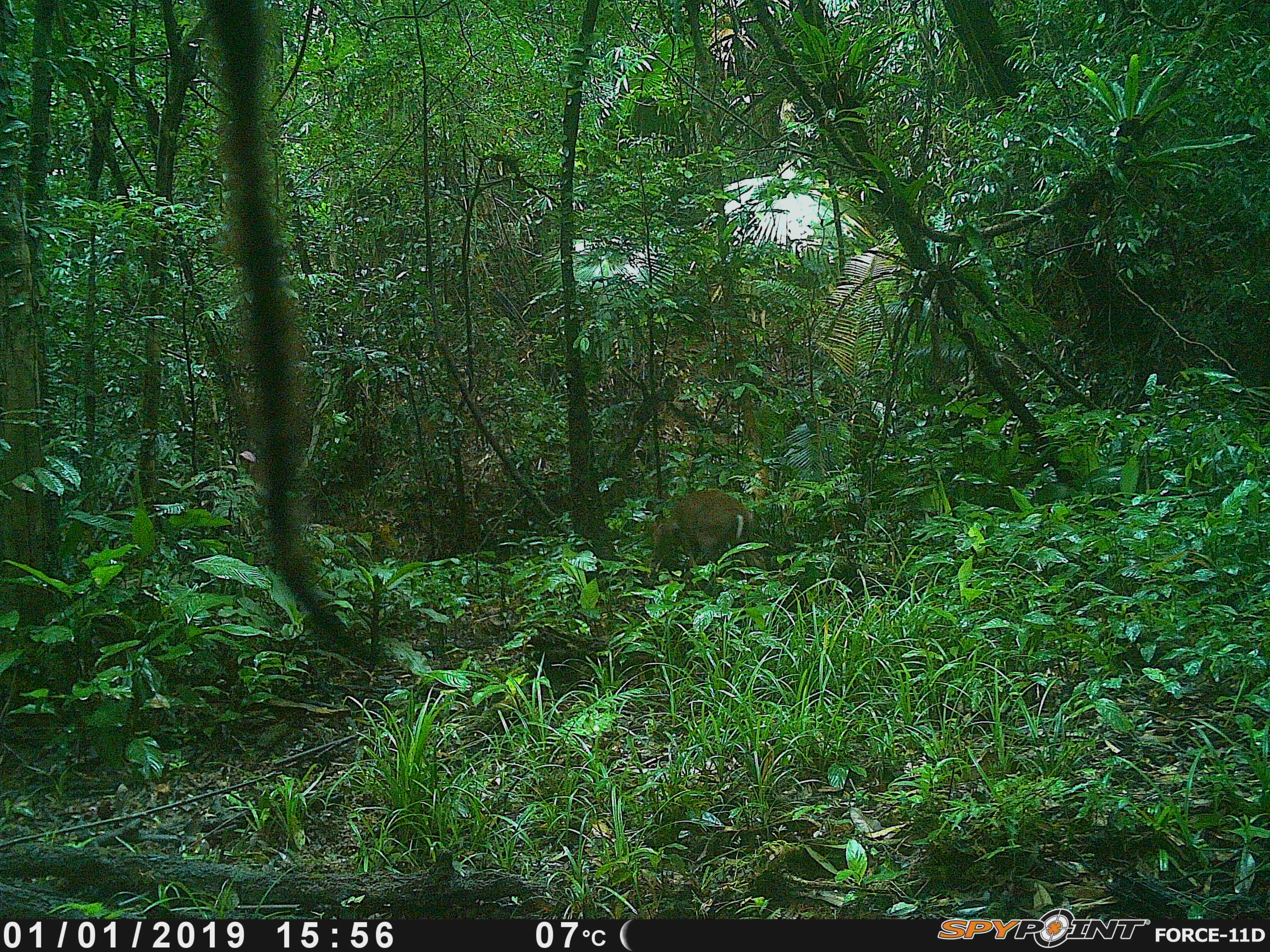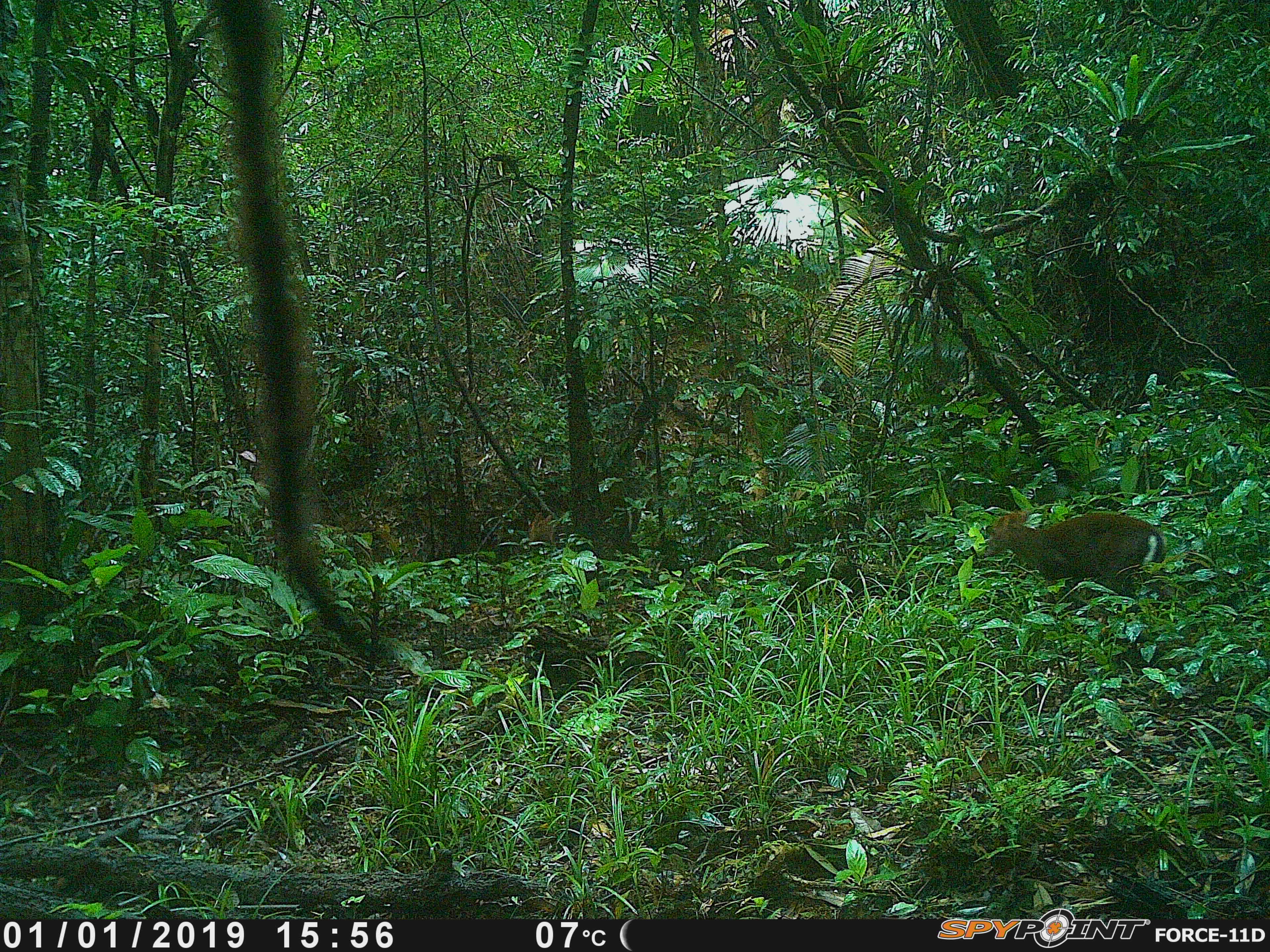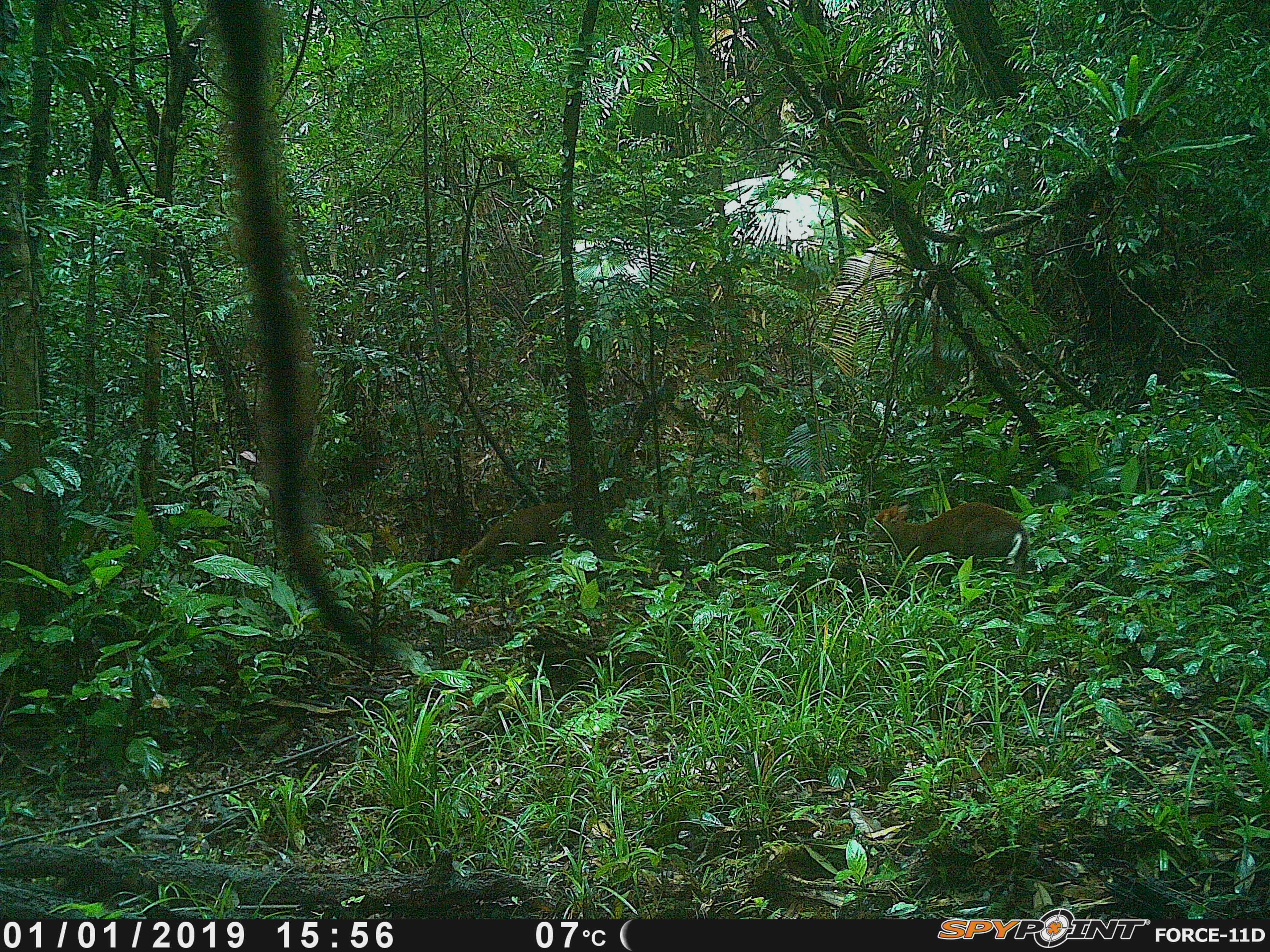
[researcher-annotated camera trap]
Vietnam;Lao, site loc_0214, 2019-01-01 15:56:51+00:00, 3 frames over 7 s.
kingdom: Animalia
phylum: Chordata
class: Mammalia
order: Artiodactyla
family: Cervidae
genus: Muntiacus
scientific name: Muntiacus rooseveltorum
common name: roosevelt's muntjac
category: roosevelts muntjac group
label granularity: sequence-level